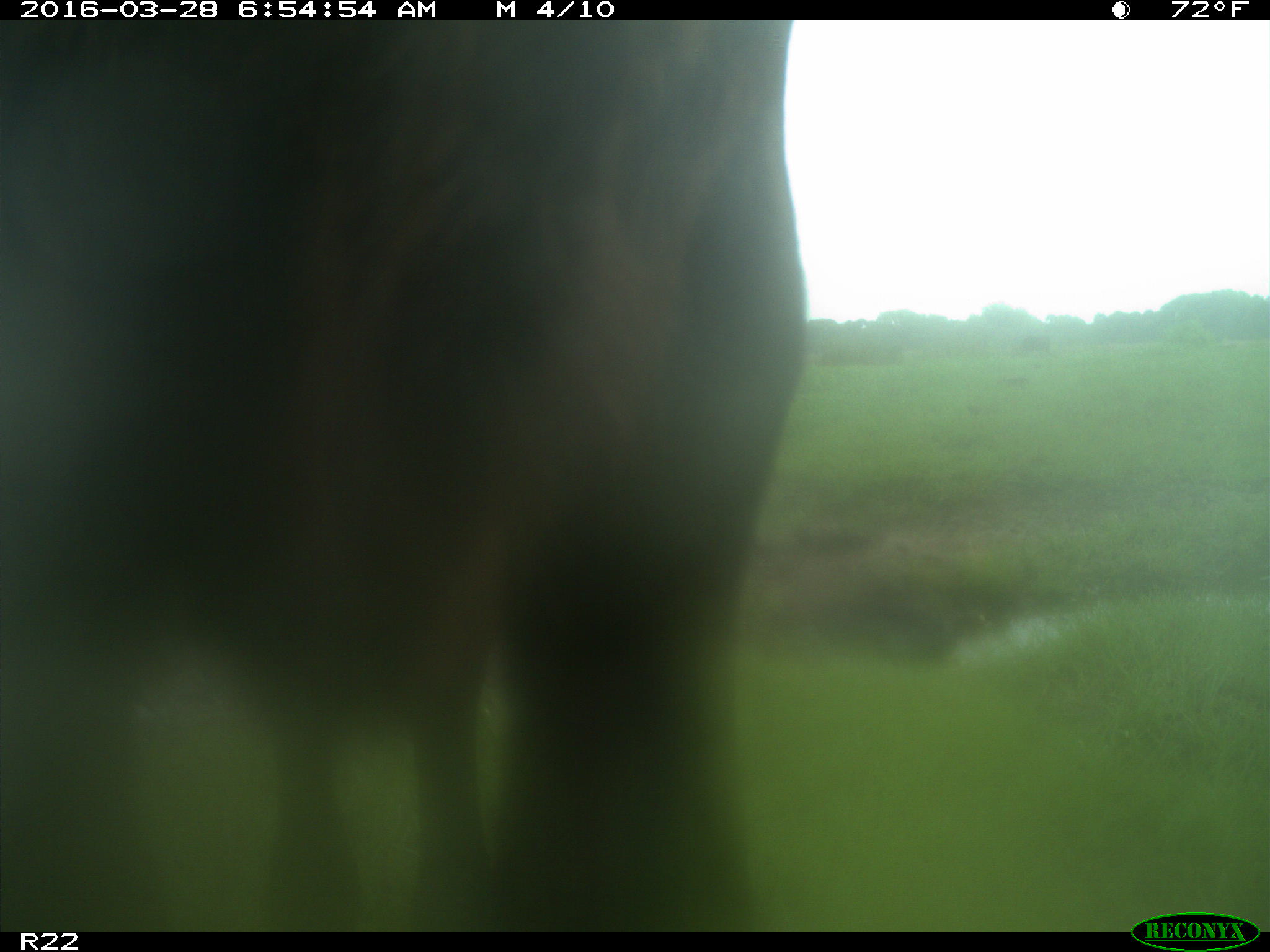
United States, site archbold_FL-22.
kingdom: Animalia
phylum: Chordata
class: Mammalia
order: Artiodactyla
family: Bovidae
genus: Bos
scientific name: Bos taurus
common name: domestic cow